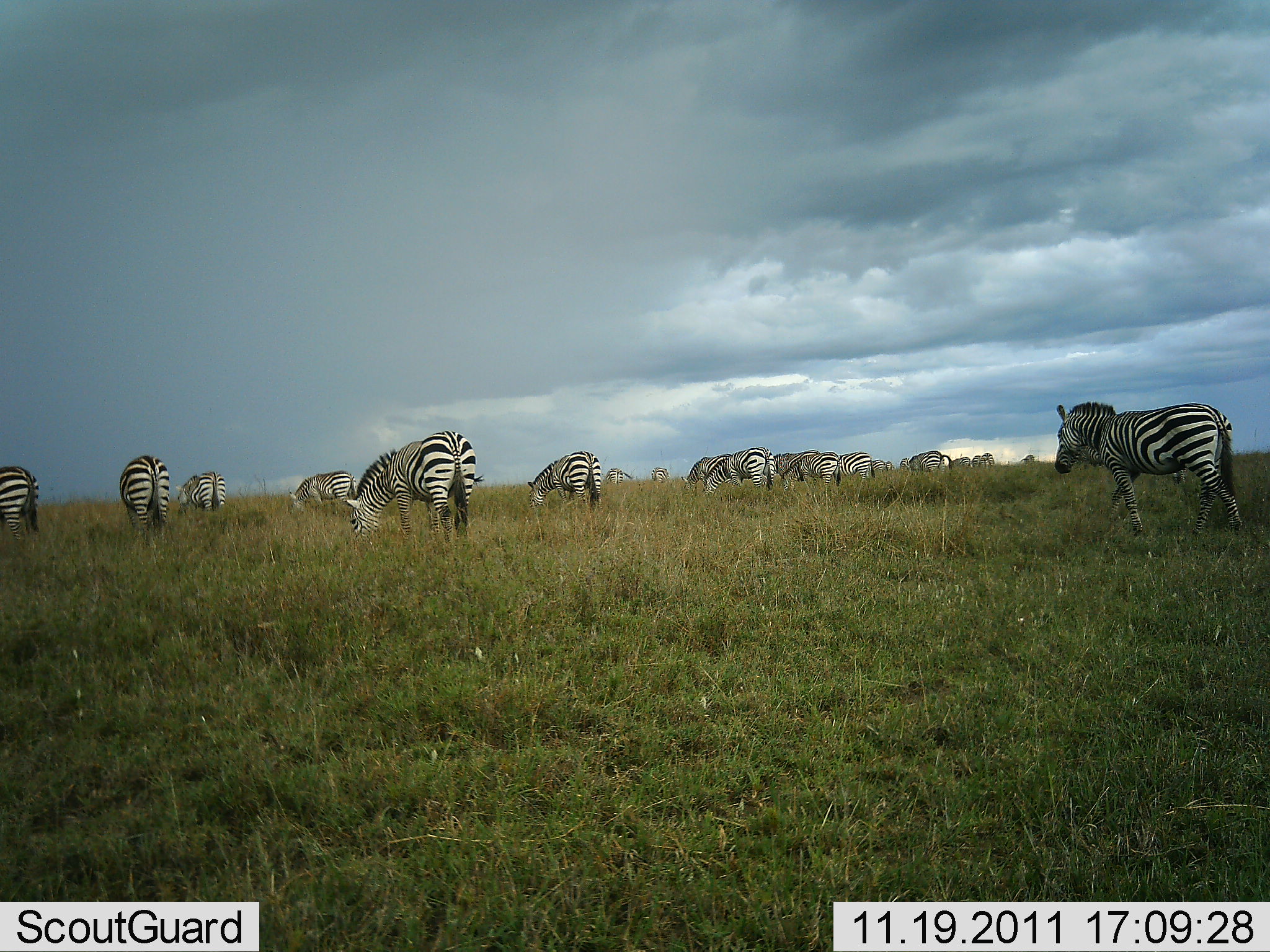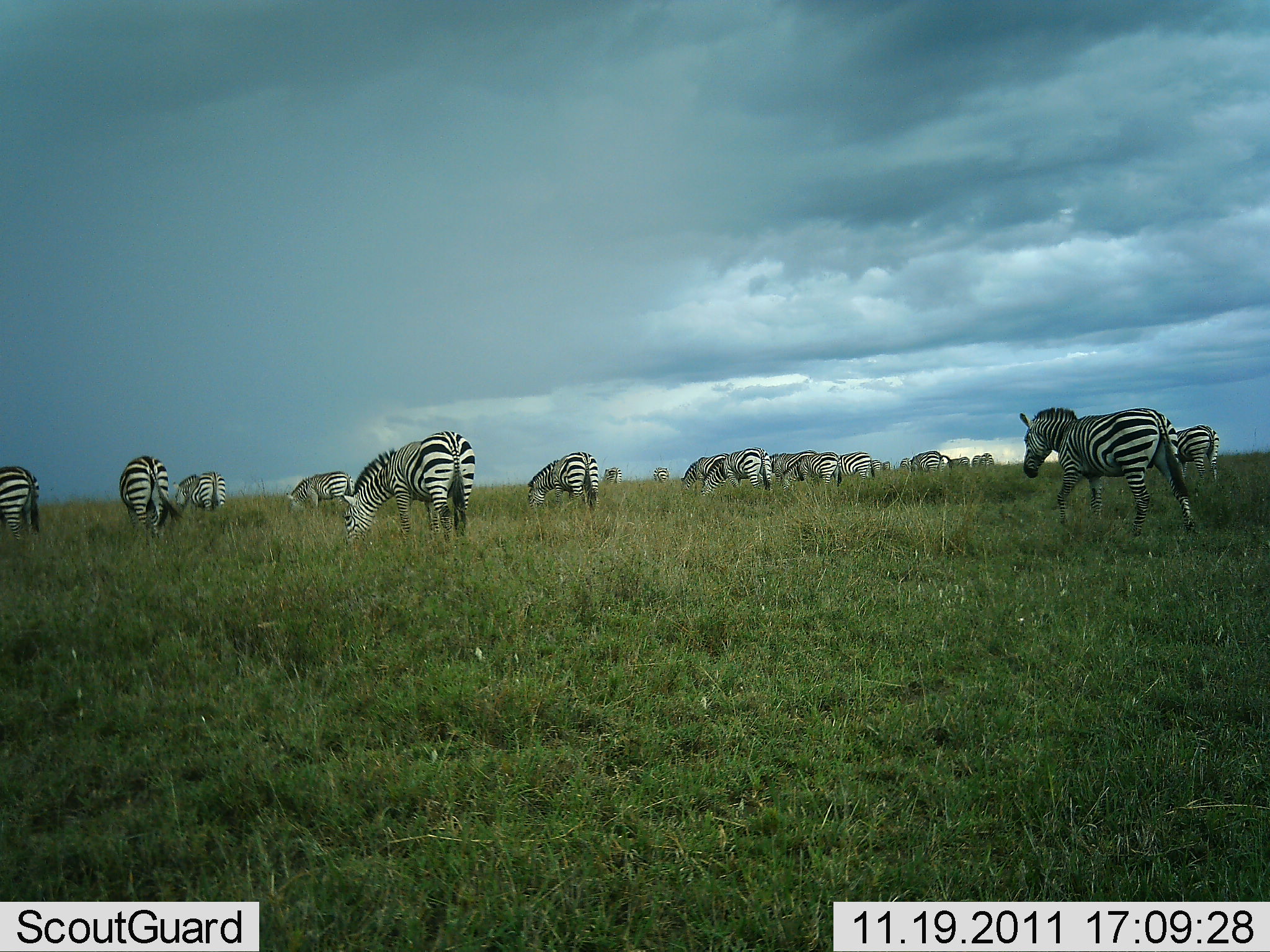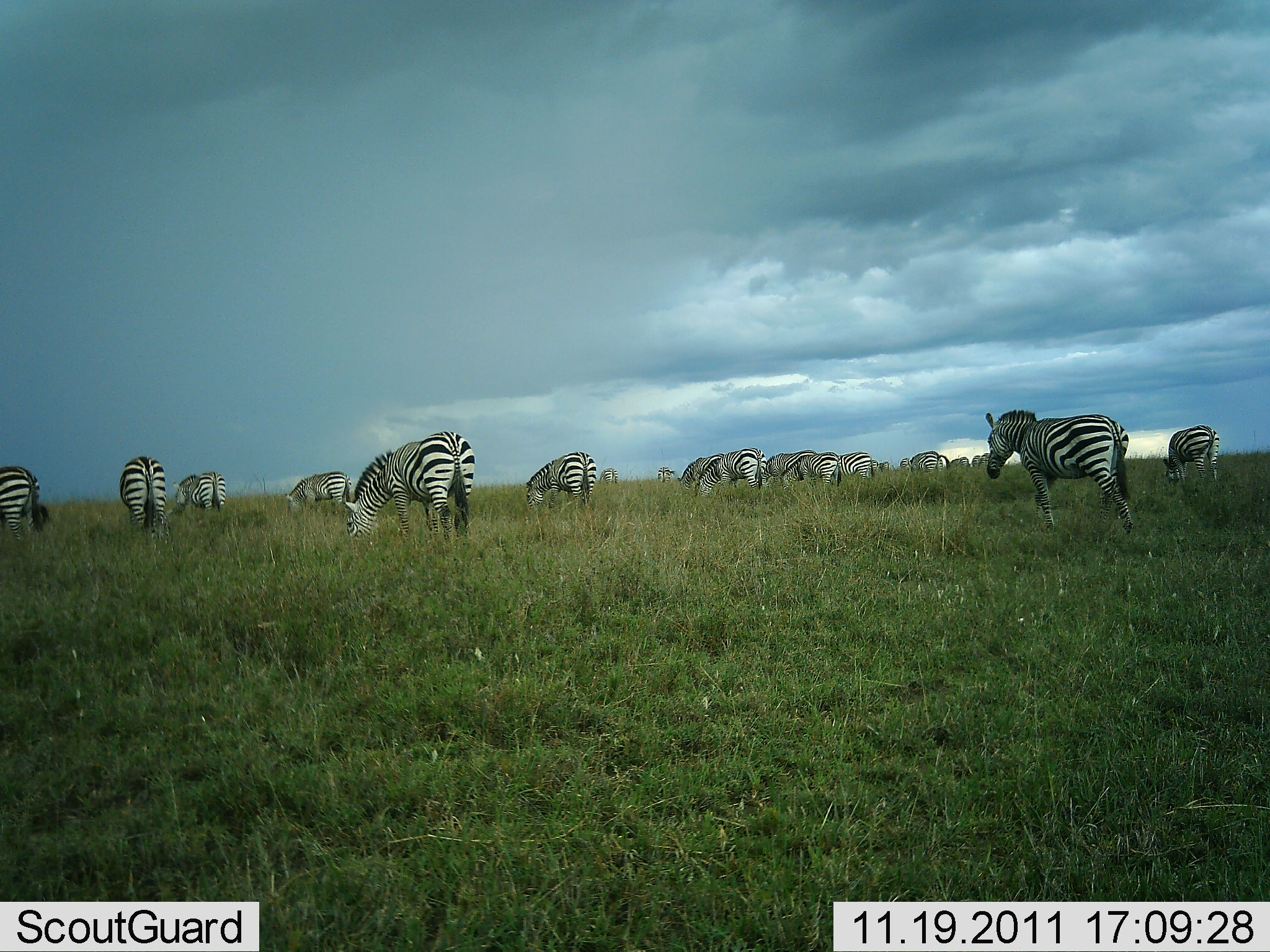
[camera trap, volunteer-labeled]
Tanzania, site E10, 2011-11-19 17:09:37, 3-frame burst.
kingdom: Animalia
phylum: Chordata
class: Mammalia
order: Perissodactyla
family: Equidae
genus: Equus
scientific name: Equus quagga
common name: plains zebra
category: zebra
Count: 11-50.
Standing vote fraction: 20%.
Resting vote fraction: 0%.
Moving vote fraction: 50%.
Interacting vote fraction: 0%.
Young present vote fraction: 0%.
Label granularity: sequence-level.